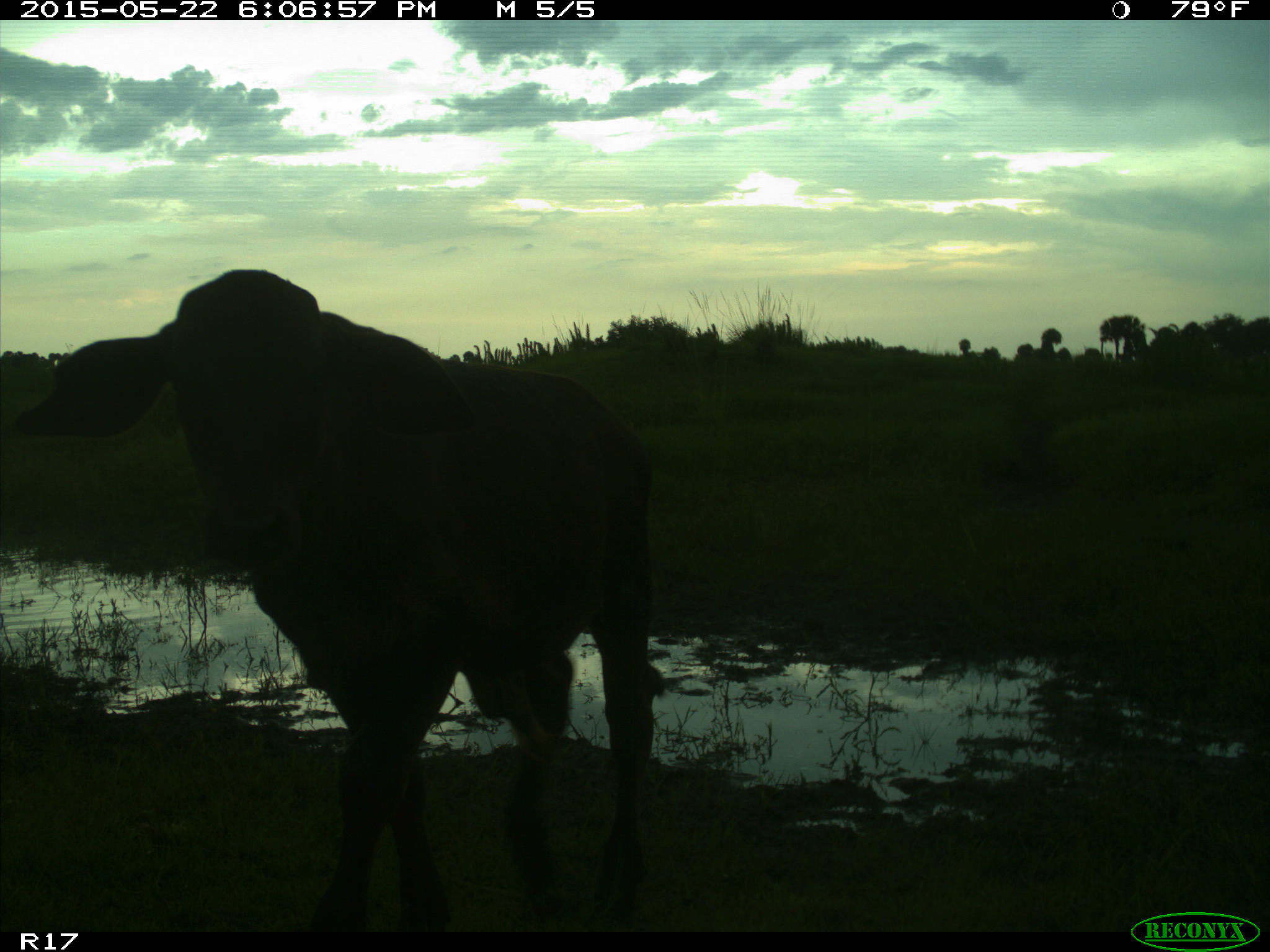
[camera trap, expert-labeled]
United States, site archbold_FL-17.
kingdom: Animalia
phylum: Chordata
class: Mammalia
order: Artiodactyla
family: Bovidae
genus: Bos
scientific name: Bos taurus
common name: domestic cow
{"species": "Bos taurus (domestic cow)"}